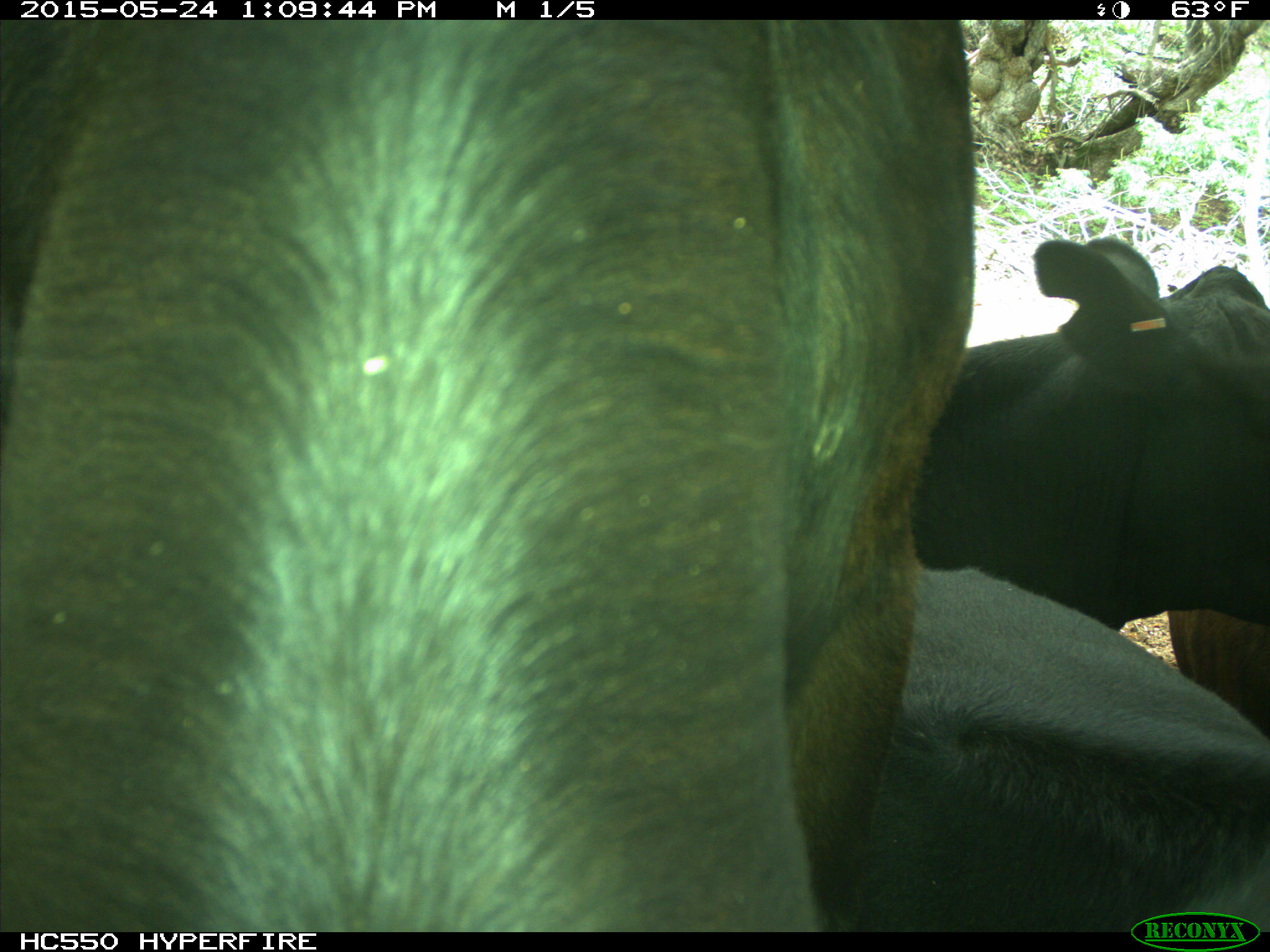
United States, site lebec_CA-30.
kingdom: Animalia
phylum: Chordata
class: Mammalia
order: Artiodactyla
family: Bovidae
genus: Bos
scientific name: Bos taurus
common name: domestic cow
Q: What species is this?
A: Bos taurus (domestic cow).